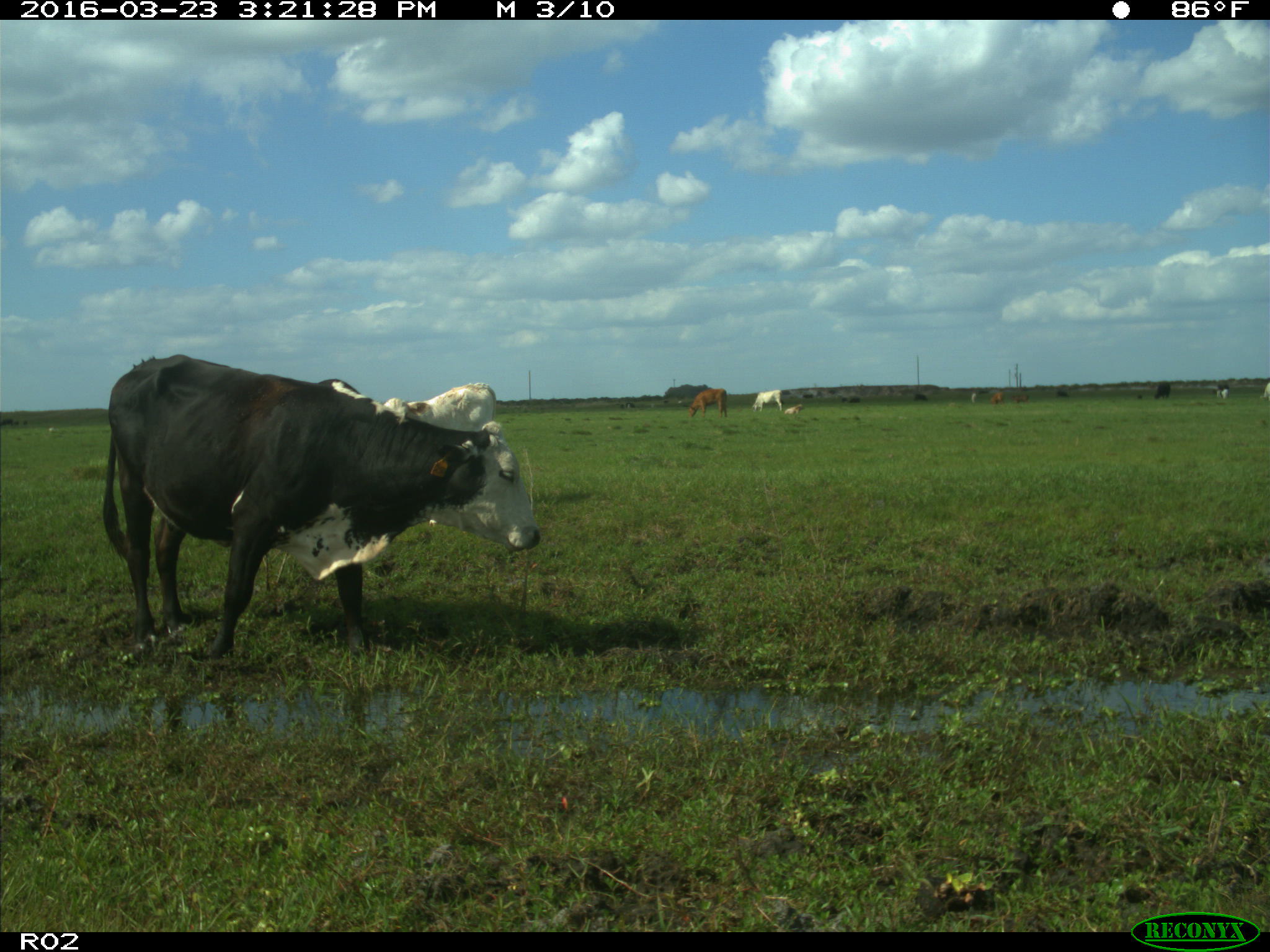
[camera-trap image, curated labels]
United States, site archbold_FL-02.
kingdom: Animalia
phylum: Chordata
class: Mammalia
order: Artiodactyla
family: Bovidae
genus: Bos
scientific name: Bos taurus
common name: domestic cow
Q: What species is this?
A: Bos taurus (domestic cow).